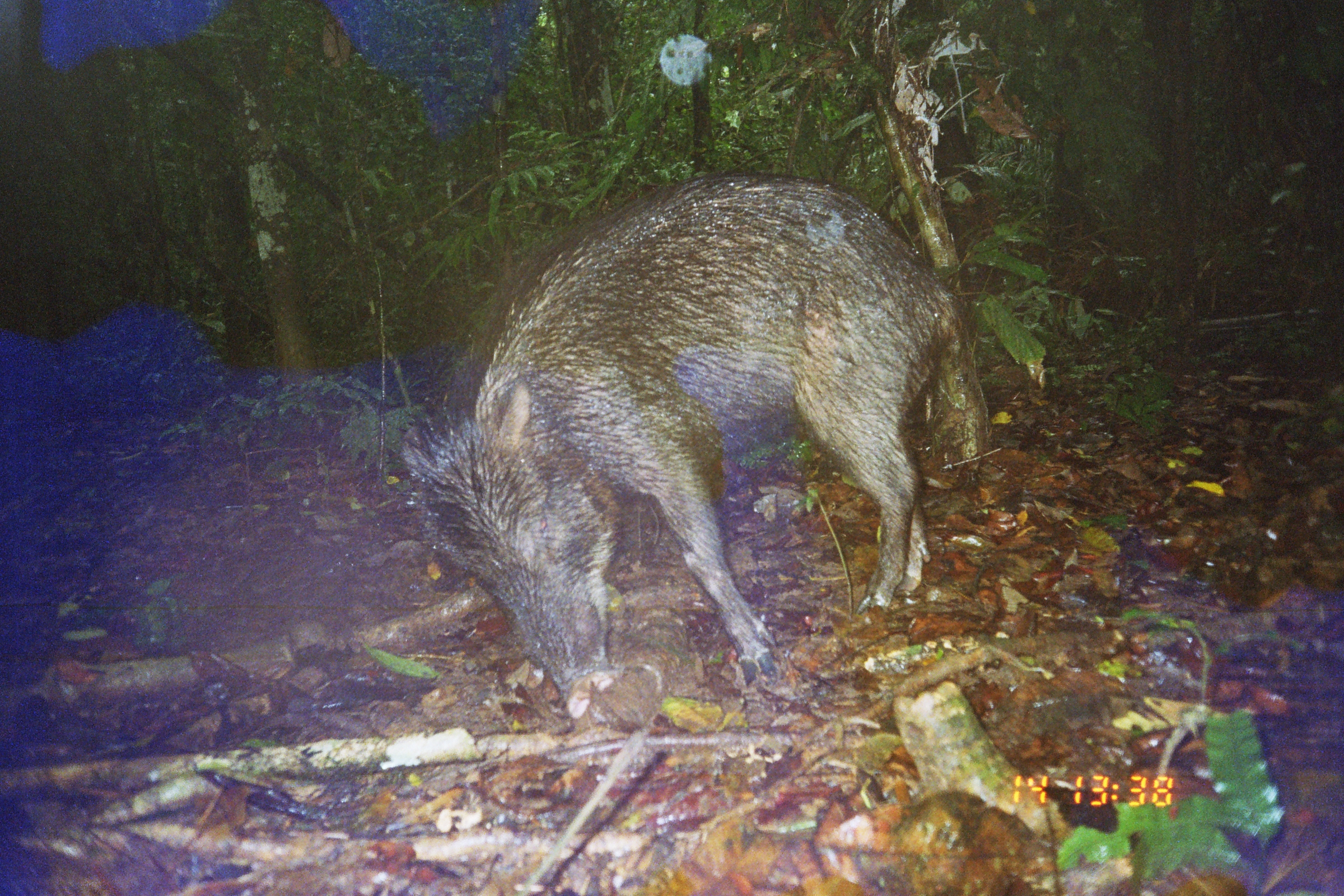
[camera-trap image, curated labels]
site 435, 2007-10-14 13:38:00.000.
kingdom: Animalia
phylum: Chordata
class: Mammalia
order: Artiodactyla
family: Tayassuidae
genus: Tayassu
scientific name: Tayassu pecari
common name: white-lipped peccary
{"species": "Tayassu pecari (white-lipped peccary)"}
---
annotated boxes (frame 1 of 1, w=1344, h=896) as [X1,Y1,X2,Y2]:
tayassu pecari: [397,171,964,719]